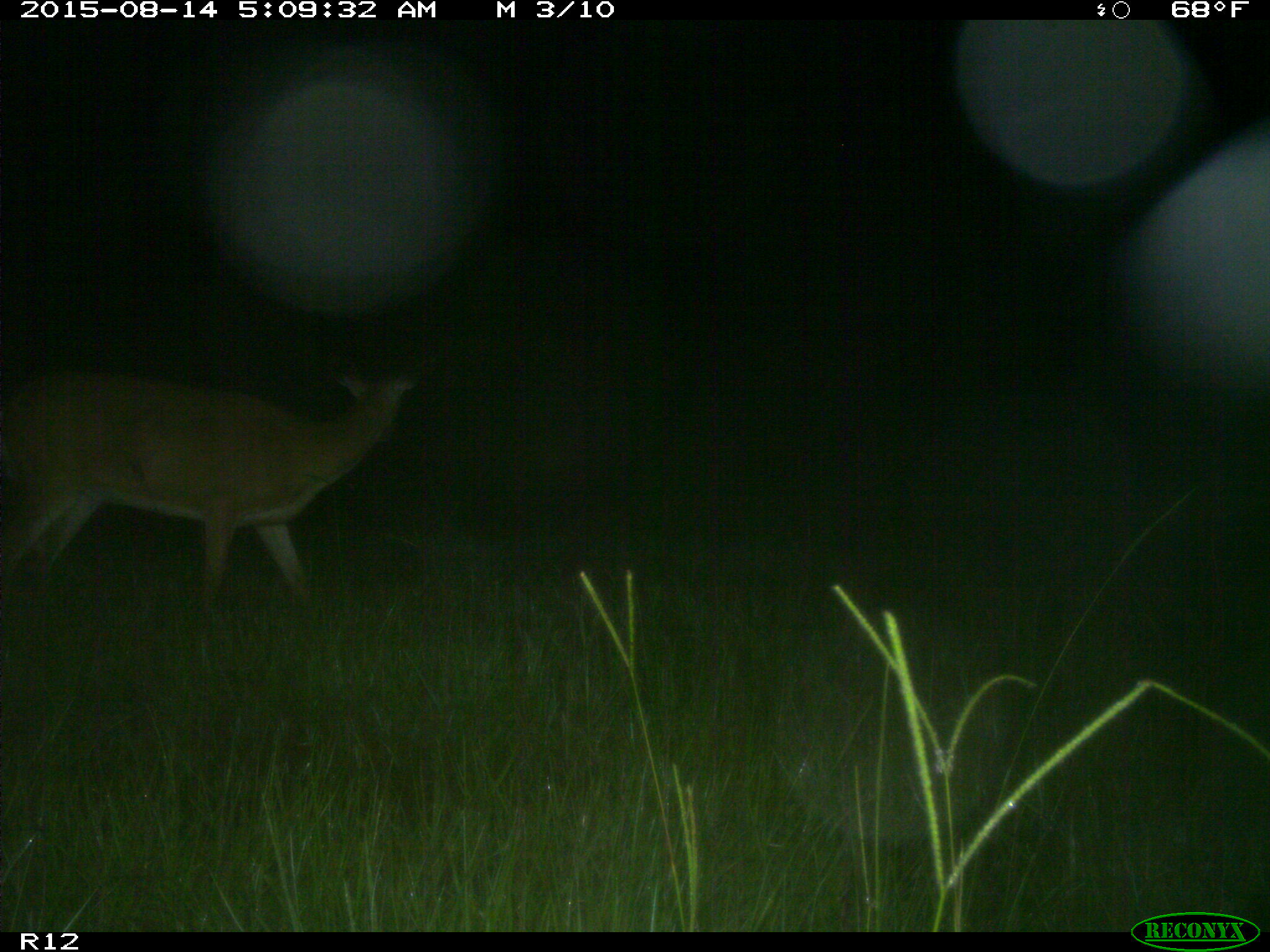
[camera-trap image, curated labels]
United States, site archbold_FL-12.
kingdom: Animalia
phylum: Chordata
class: Mammalia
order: Artiodactyla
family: Cervidae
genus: Odocoileus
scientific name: Odocoileus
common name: deer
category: unidentified deer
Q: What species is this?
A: Unidentified deer (deer) (Odocoileus).